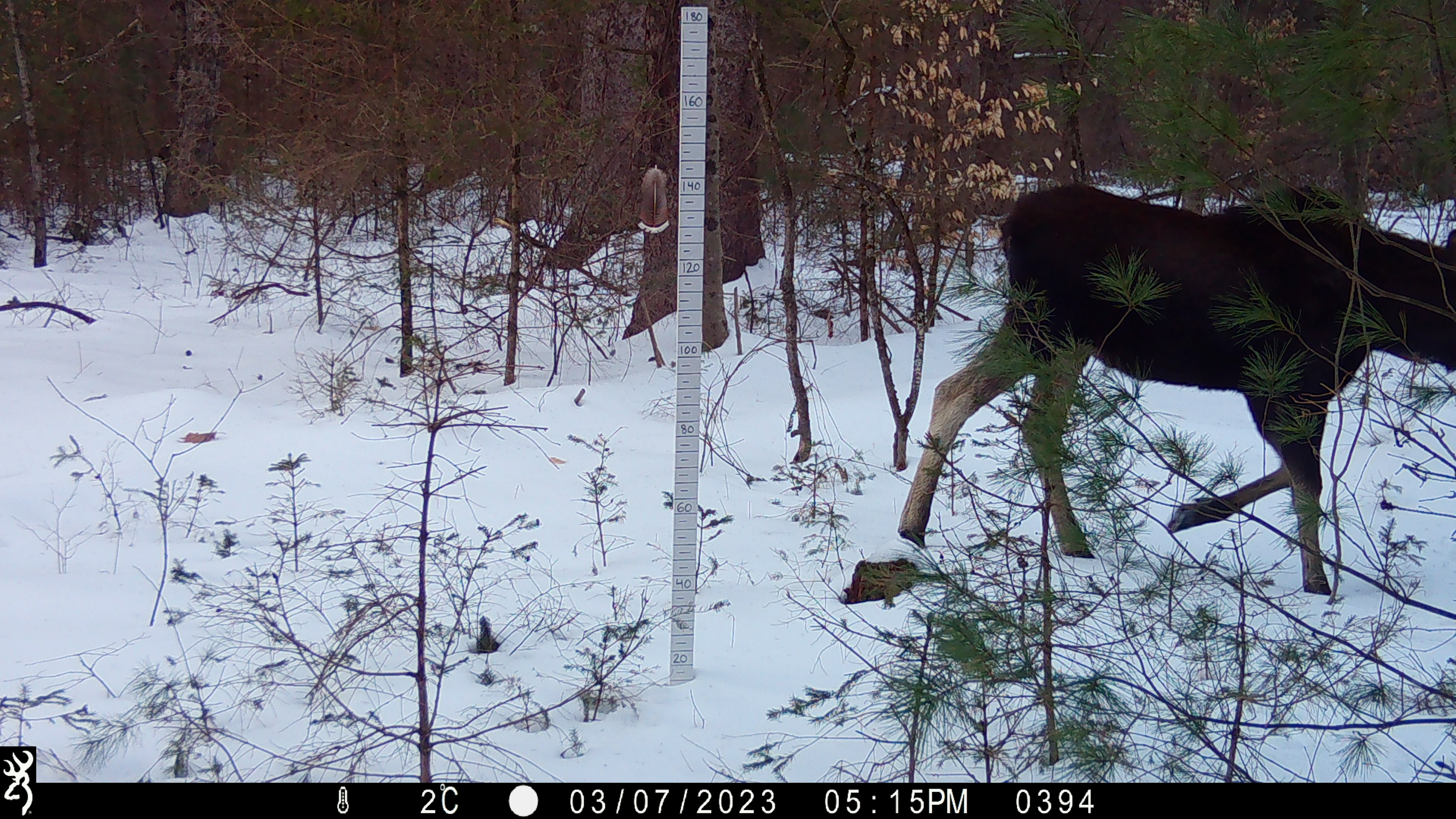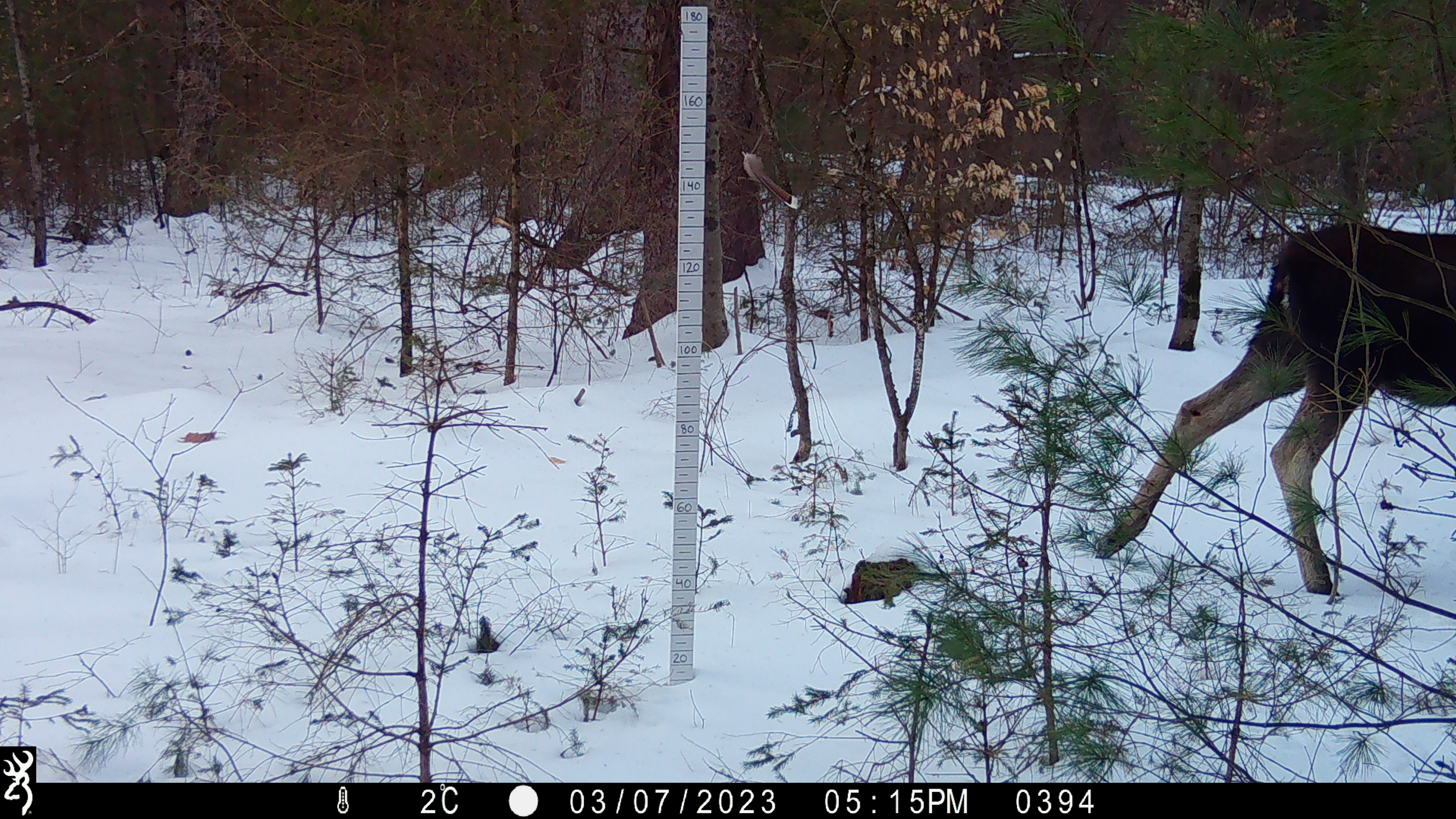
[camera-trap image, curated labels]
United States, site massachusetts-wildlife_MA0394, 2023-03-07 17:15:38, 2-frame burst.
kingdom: Animalia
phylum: Chordata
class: Mammalia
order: Artiodactyla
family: Cervidae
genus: Alces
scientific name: Alces alces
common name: moose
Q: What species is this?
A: Moose (Alces alces).